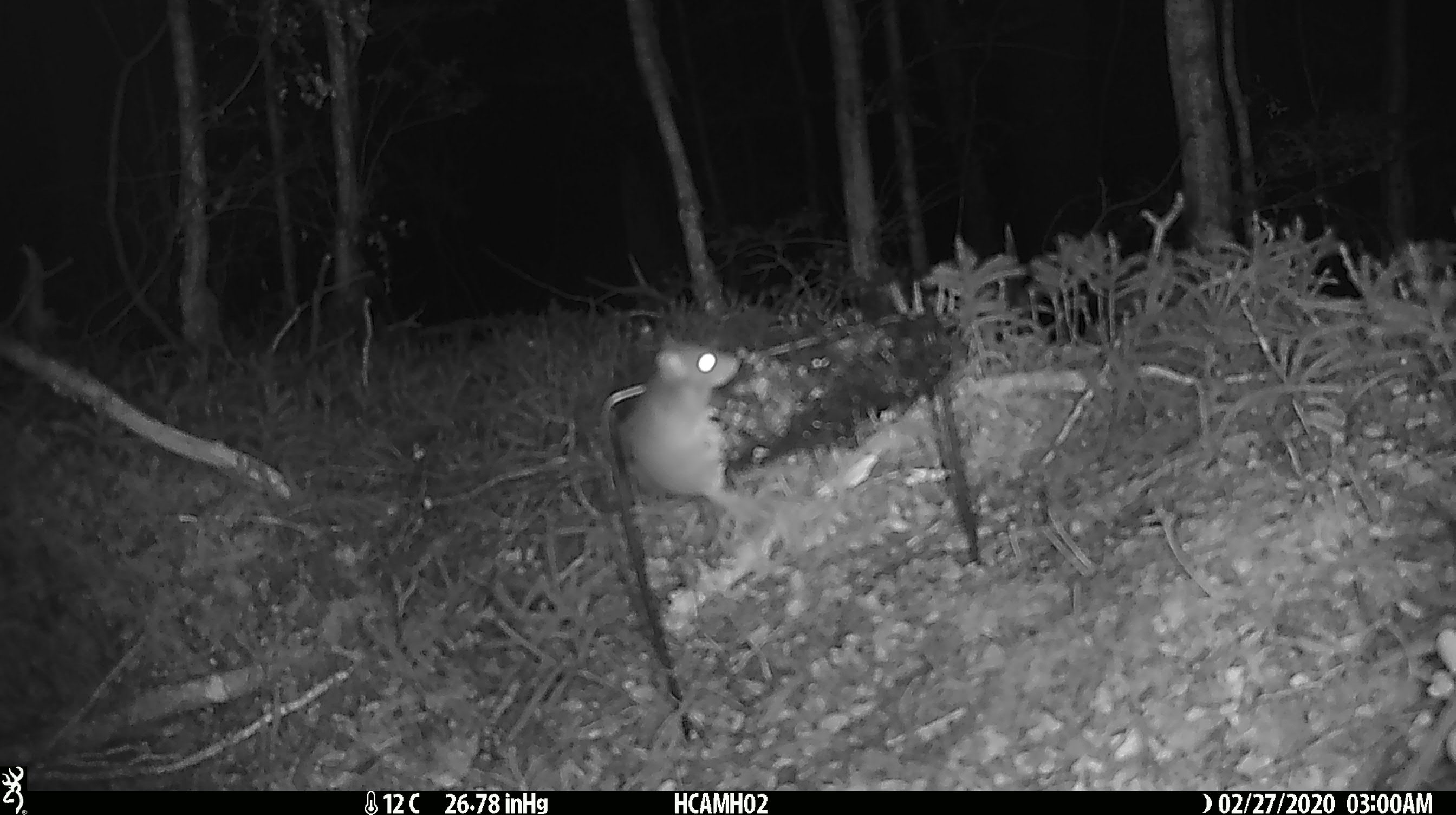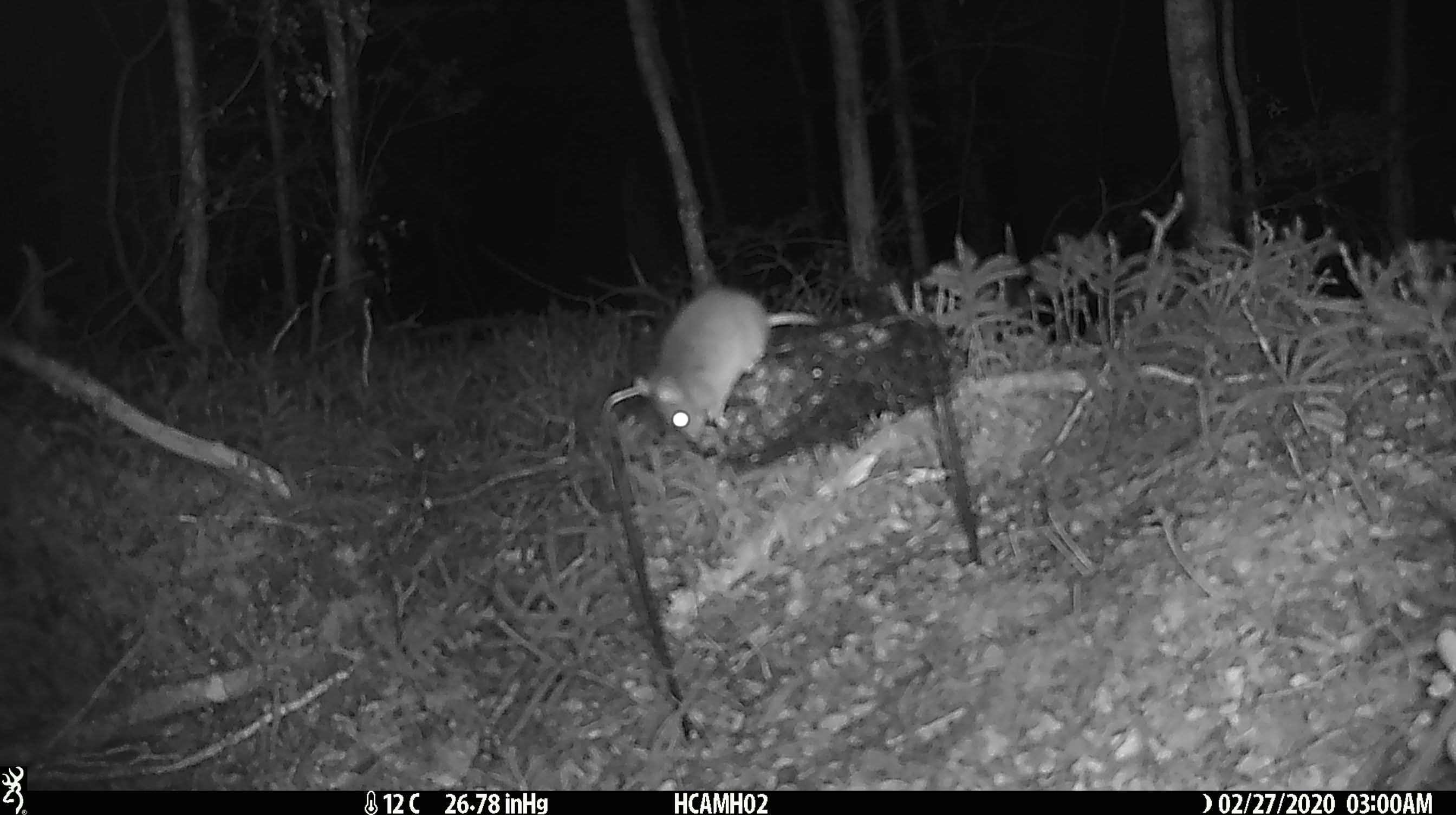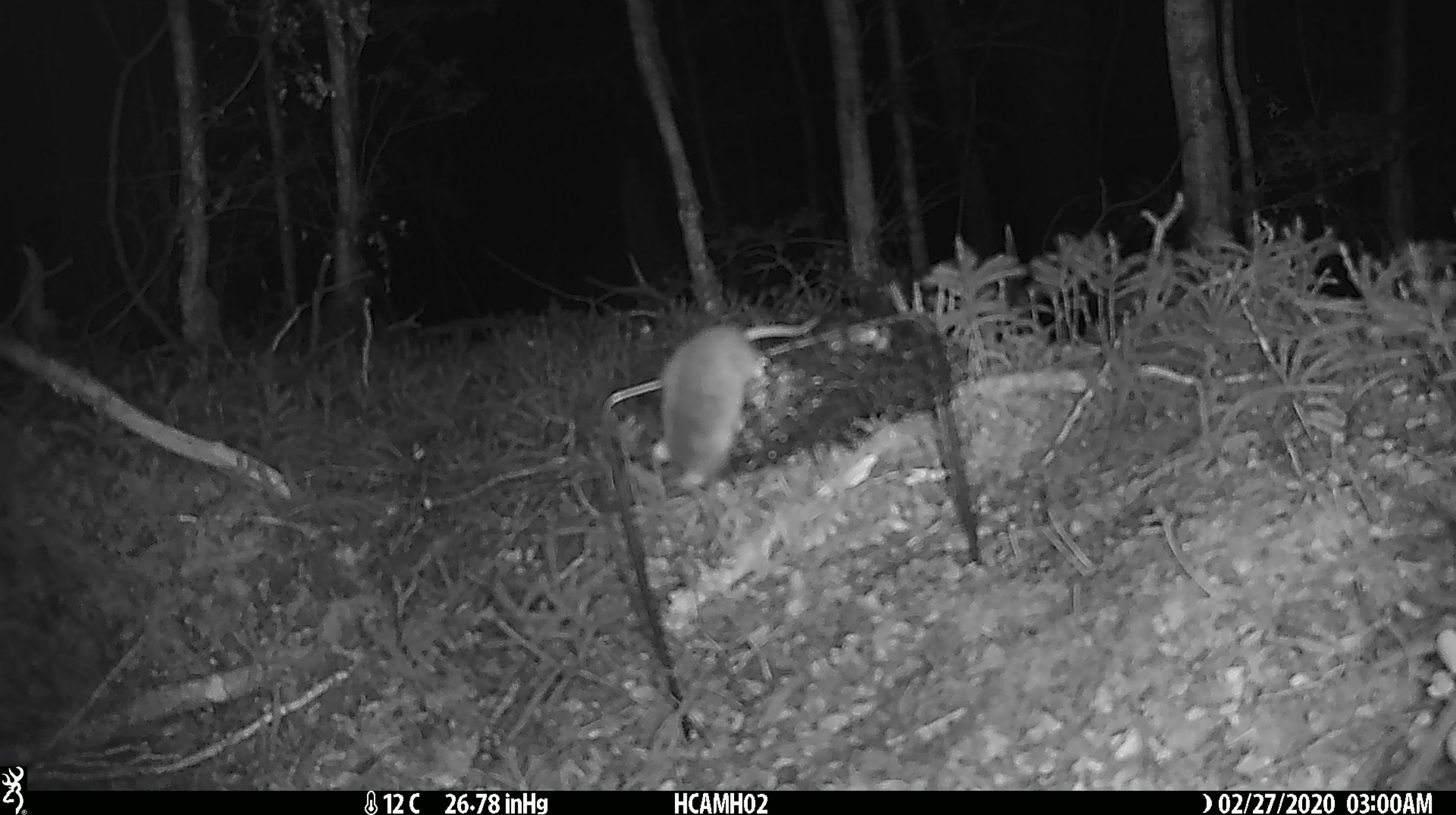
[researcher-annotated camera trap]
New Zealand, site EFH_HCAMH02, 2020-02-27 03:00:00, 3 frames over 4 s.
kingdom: Animalia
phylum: Chordata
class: Mammalia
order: Rodentia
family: Muridae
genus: Mus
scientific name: Mus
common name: mouse